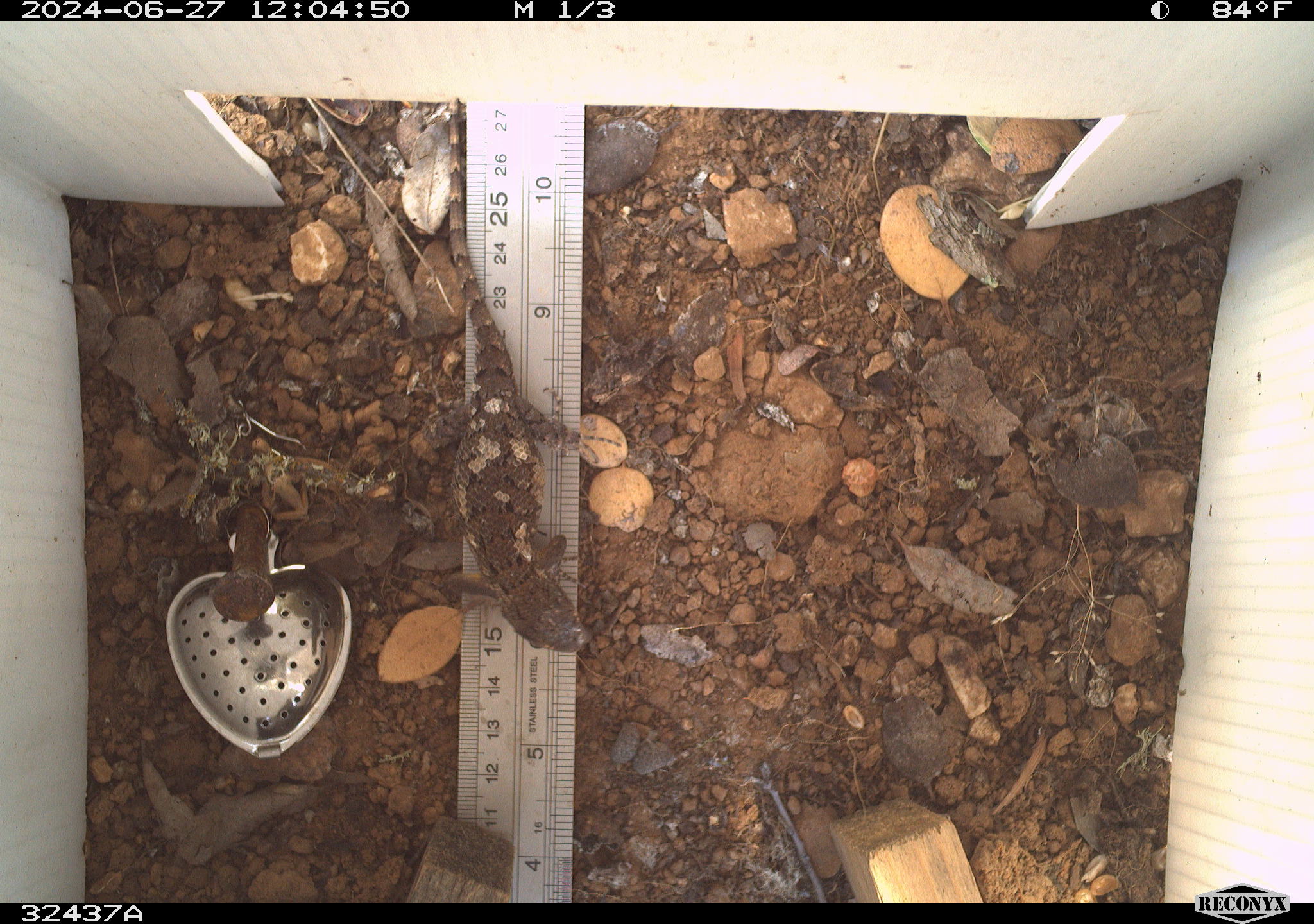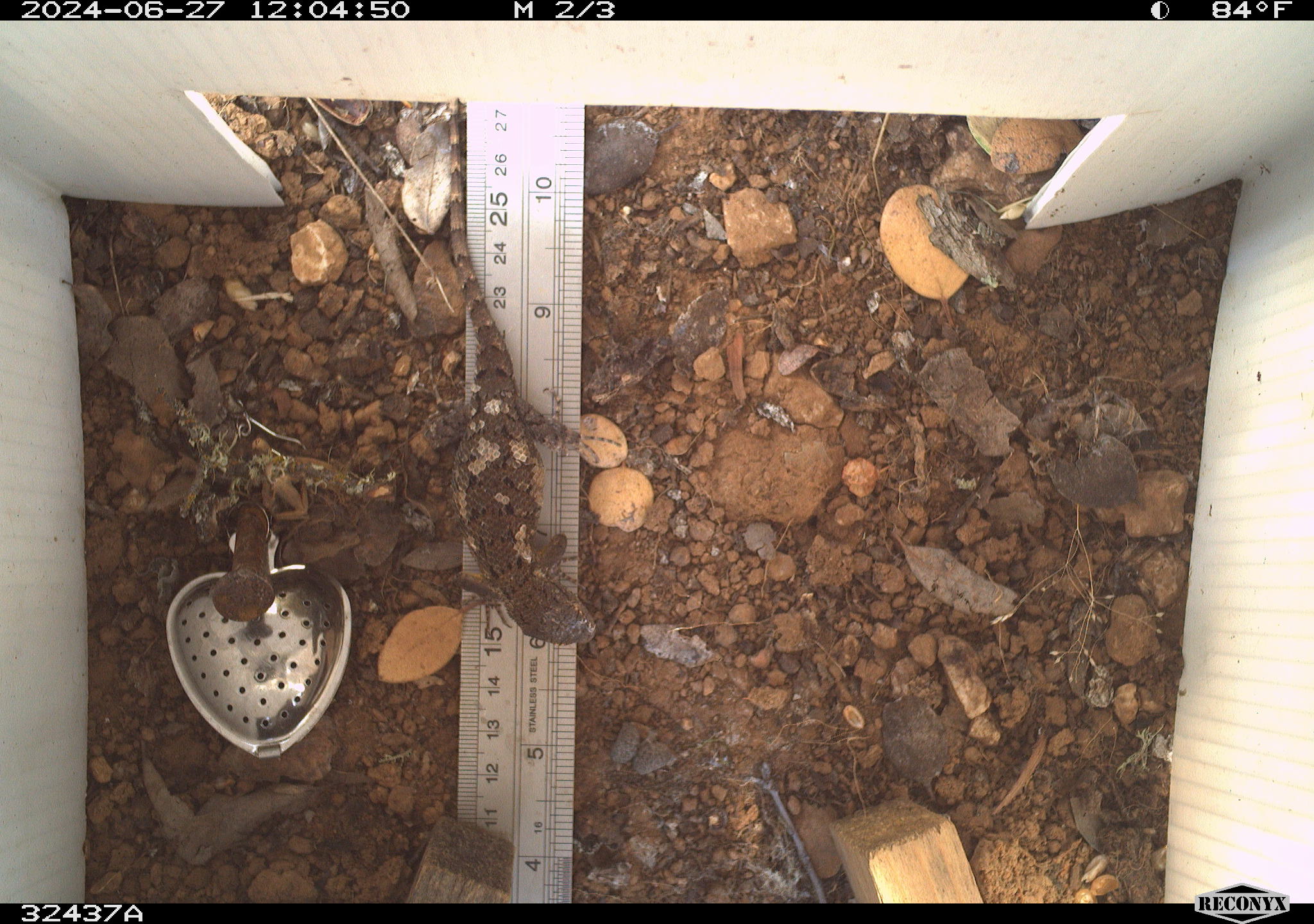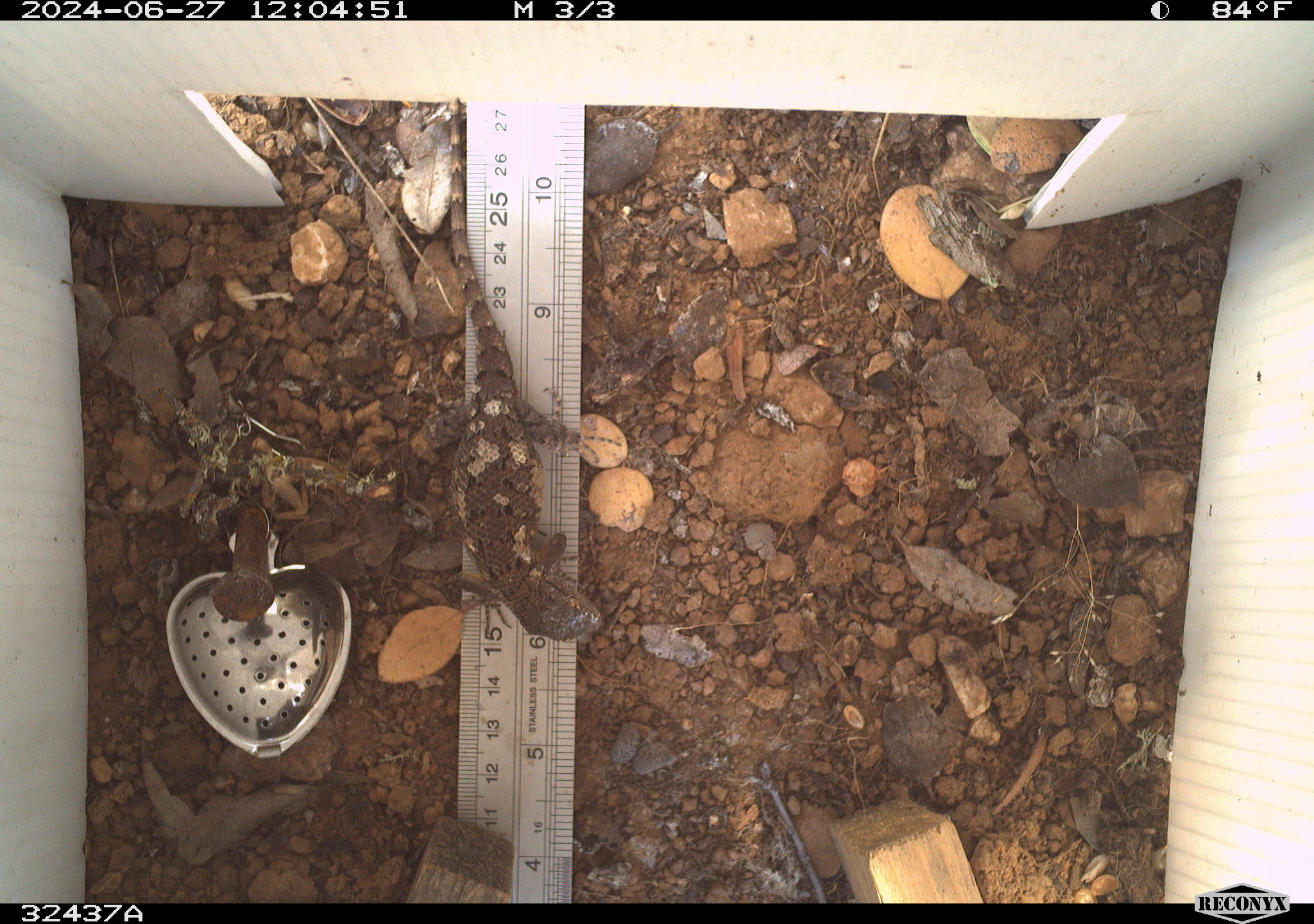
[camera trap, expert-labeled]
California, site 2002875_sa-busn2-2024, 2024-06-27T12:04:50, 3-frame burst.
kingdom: Animalia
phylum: Chordata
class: Reptilia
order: Squamata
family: Phrynosomatidae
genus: Sceloporus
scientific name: Sceloporus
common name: spiny lizards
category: sceloporus species